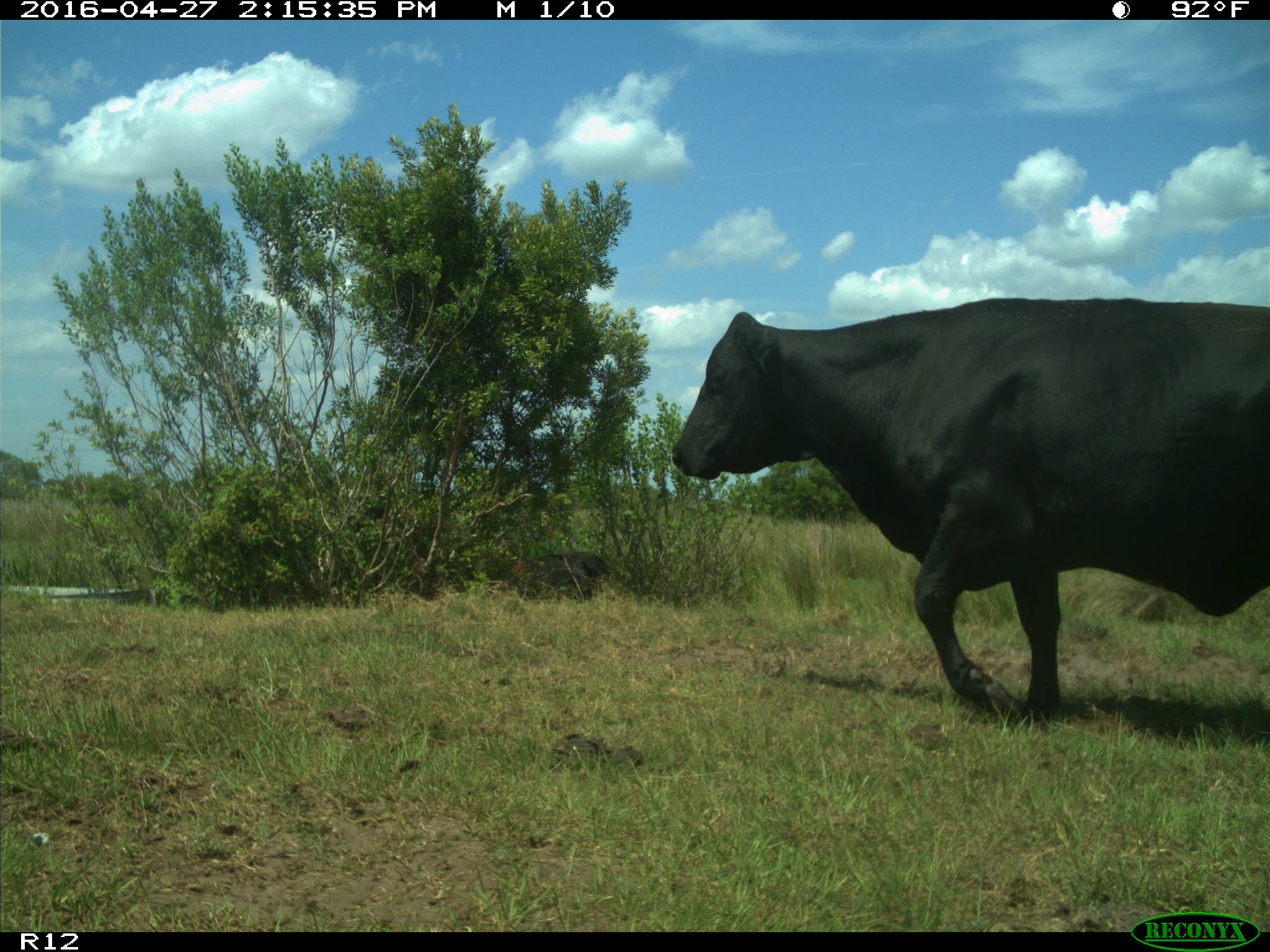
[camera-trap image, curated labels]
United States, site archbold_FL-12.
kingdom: Animalia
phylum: Chordata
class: Mammalia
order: Artiodactyla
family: Bovidae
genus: Bos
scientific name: Bos taurus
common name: domestic cow